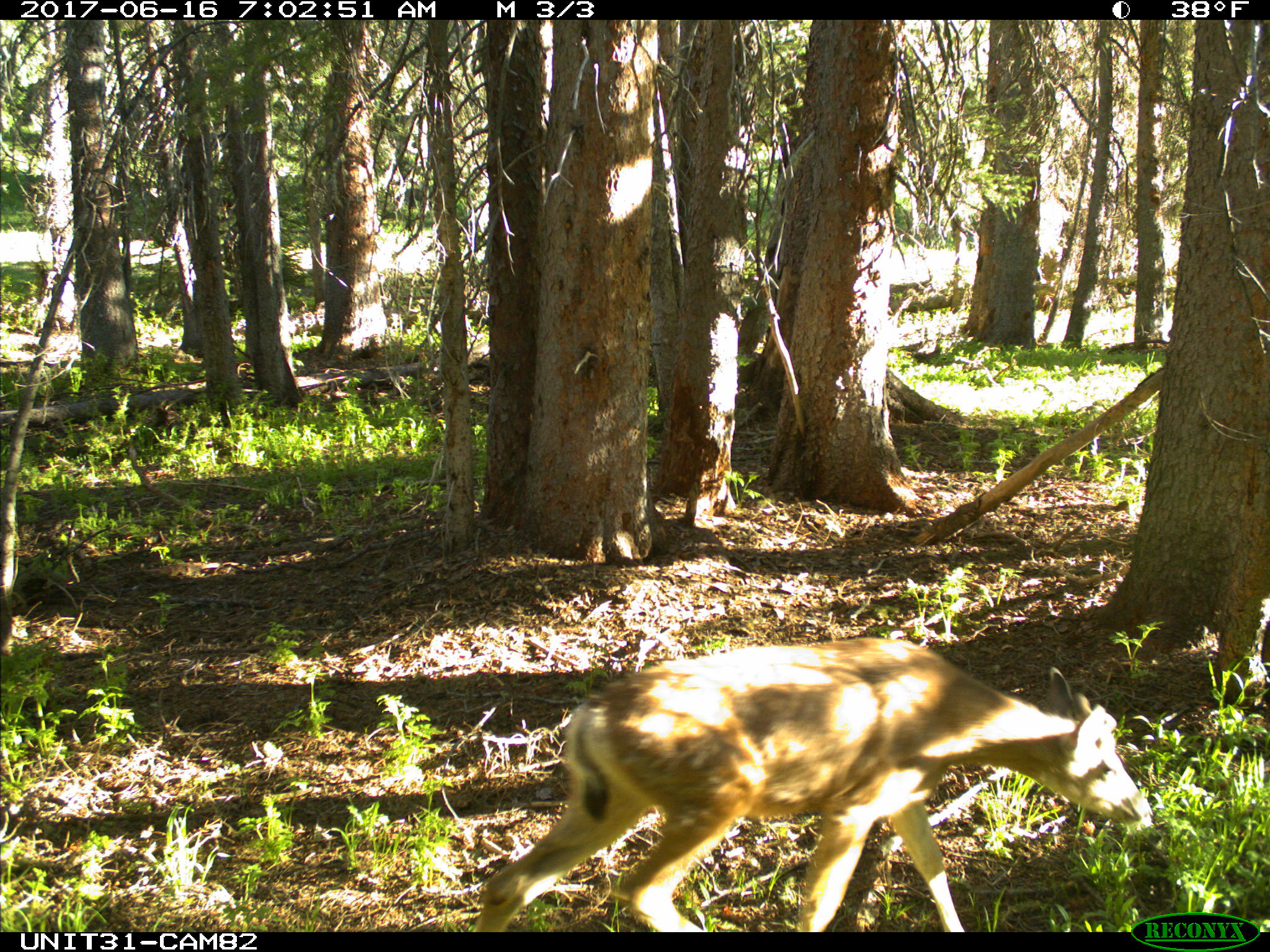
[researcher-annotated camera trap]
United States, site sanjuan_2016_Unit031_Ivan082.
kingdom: Animalia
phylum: Chordata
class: Mammalia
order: Artiodactyla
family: Cervidae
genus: Odocoileus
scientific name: Odocoileus hemionus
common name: mule deer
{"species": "Odocoileus hemionus (mule deer)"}